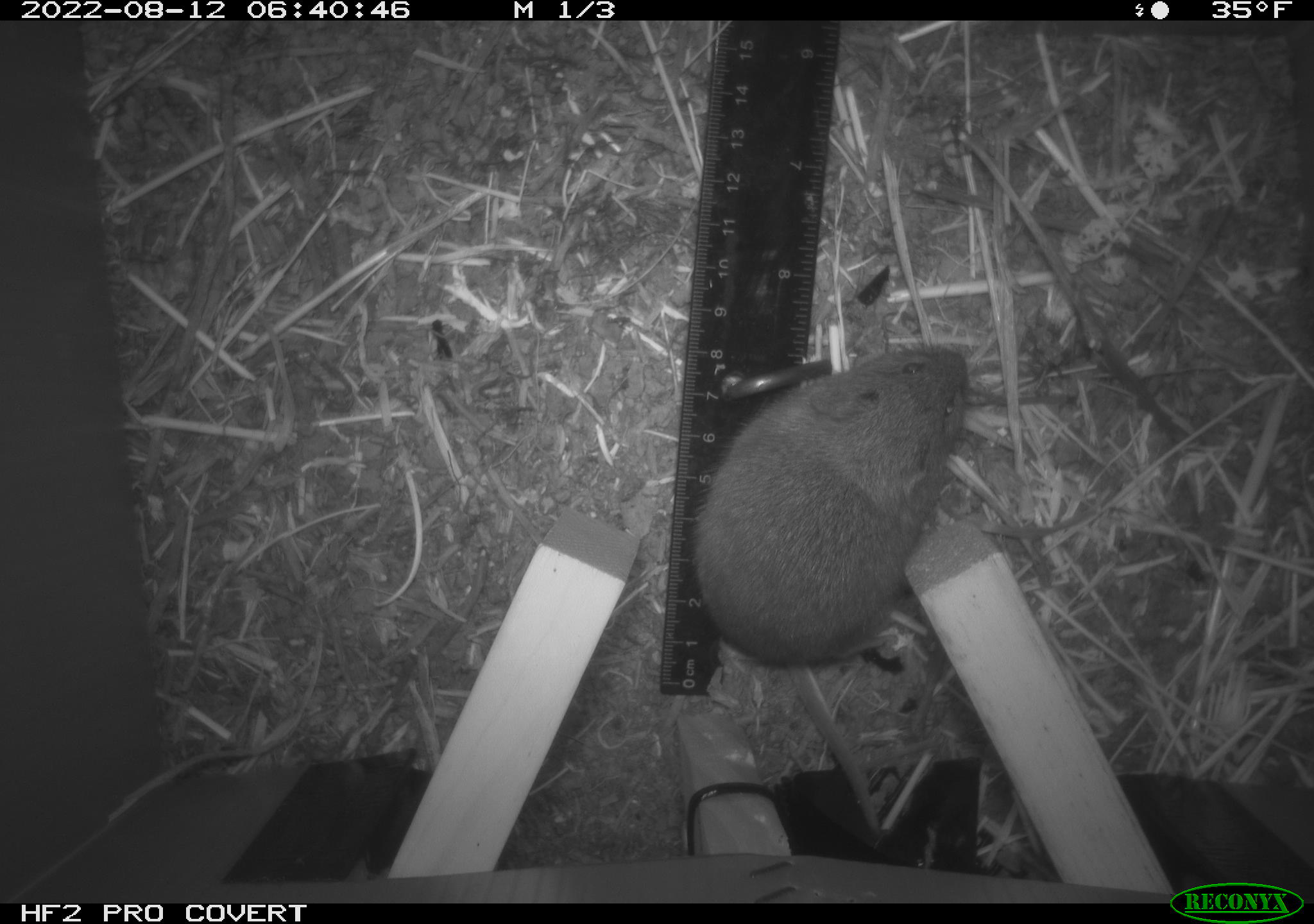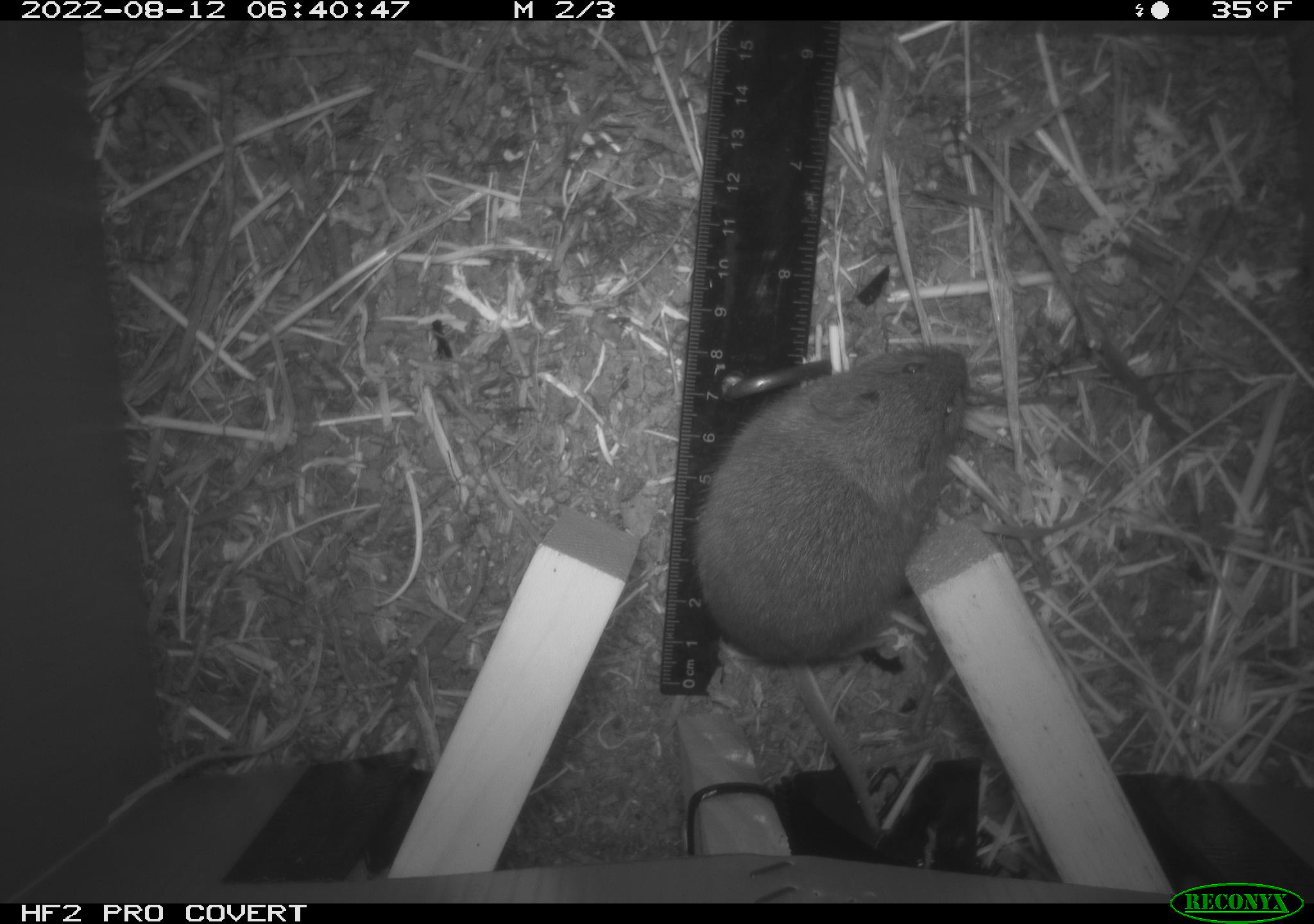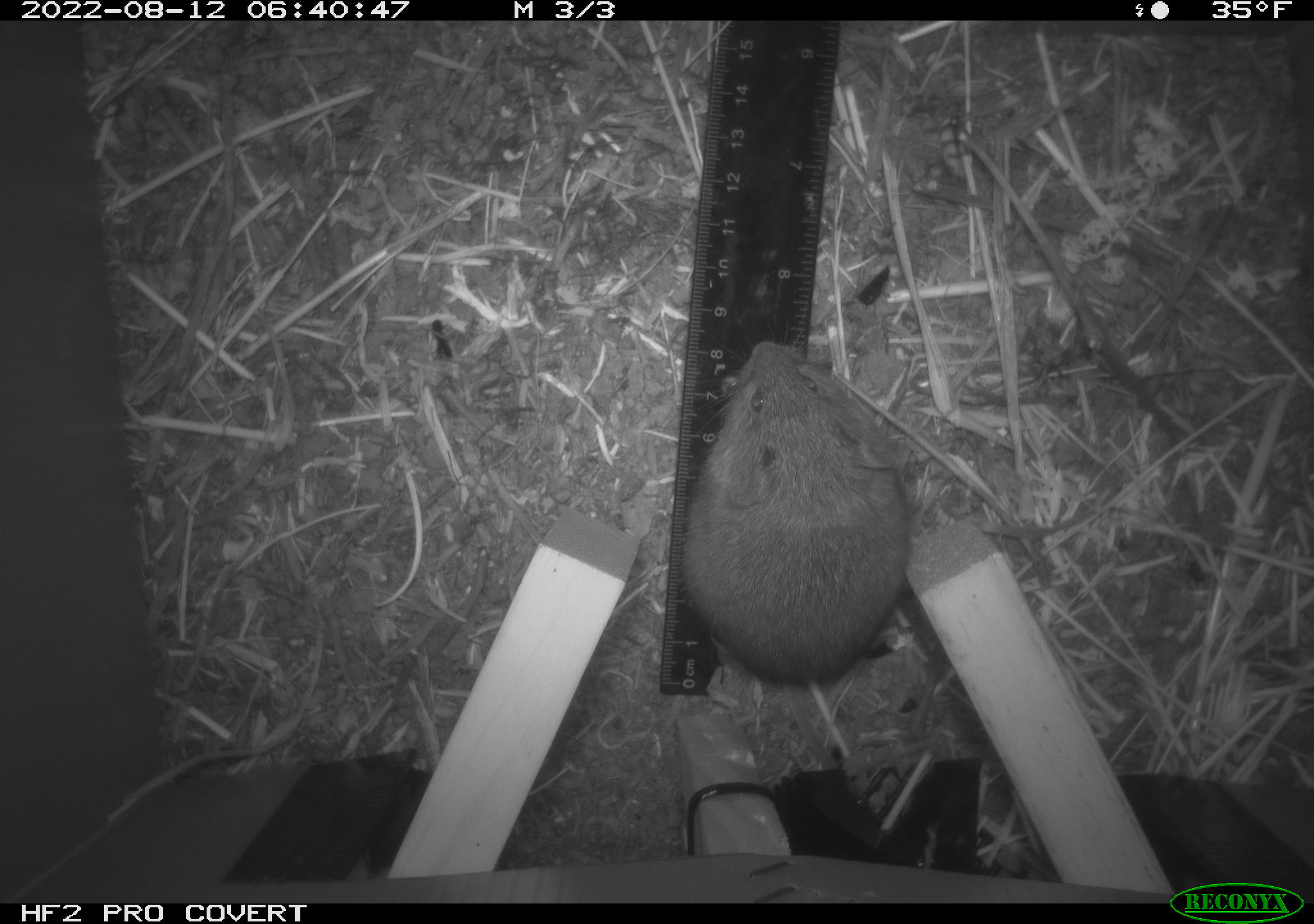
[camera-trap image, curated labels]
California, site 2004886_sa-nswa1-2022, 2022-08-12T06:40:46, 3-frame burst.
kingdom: Animalia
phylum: Chordata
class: Mammalia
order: Rodentia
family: Cricetidae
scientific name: Cricetidae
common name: hamsters, voles, lemmings, and allies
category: cricetidae family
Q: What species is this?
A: Cricetidae family (hamsters, voles, lemmings, and allies) (Cricetidae).